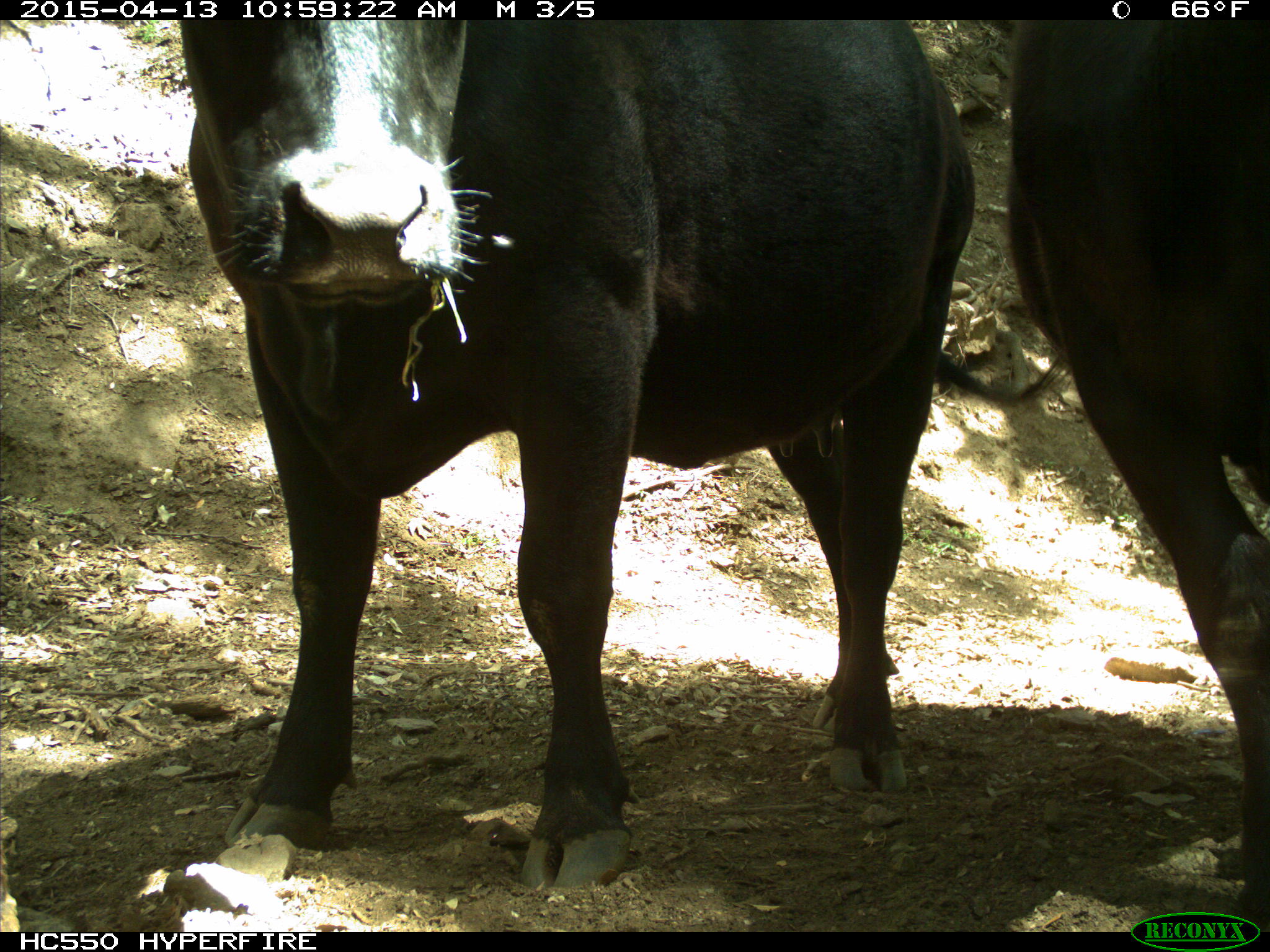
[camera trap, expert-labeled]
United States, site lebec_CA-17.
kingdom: Animalia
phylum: Chordata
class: Mammalia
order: Artiodactyla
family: Bovidae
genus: Bos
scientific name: Bos taurus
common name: domestic cow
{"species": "Bos taurus (domestic cow)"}